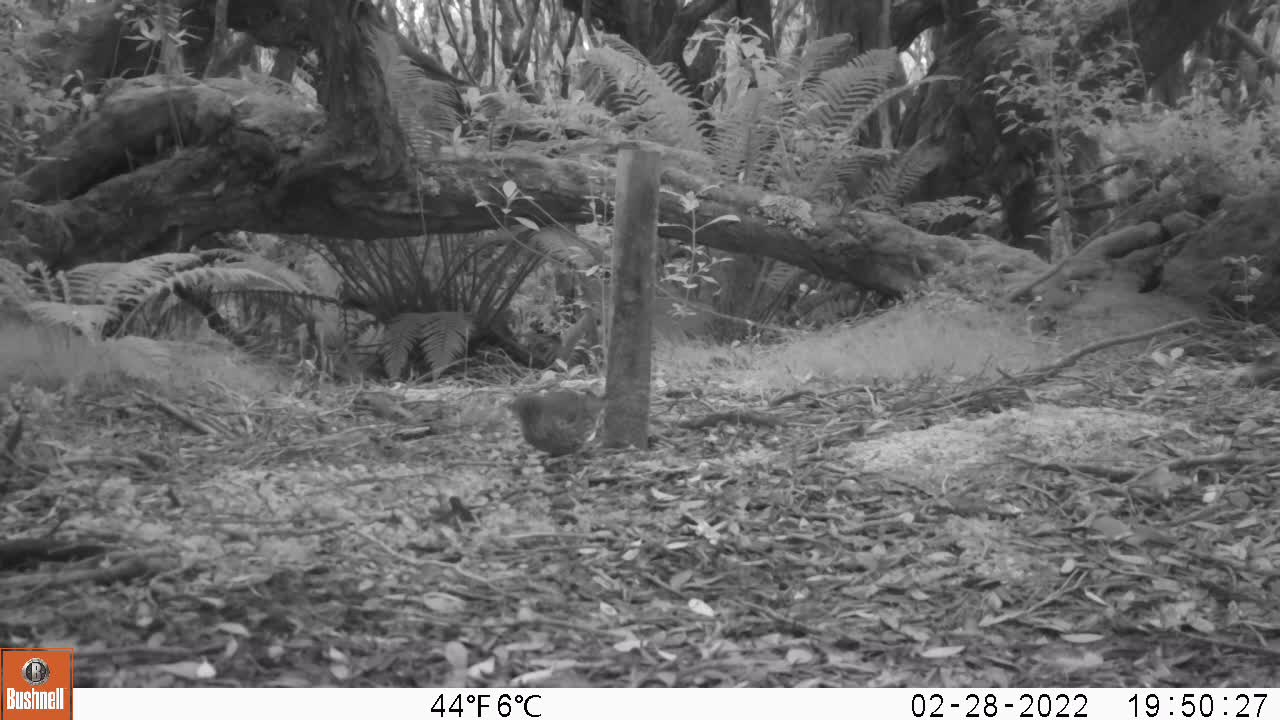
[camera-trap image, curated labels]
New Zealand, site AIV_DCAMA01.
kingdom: Animalia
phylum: Chordata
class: Aves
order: Passeriformes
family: Turdidae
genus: Turdus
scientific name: Turdus philomelos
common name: song thrush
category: thrush